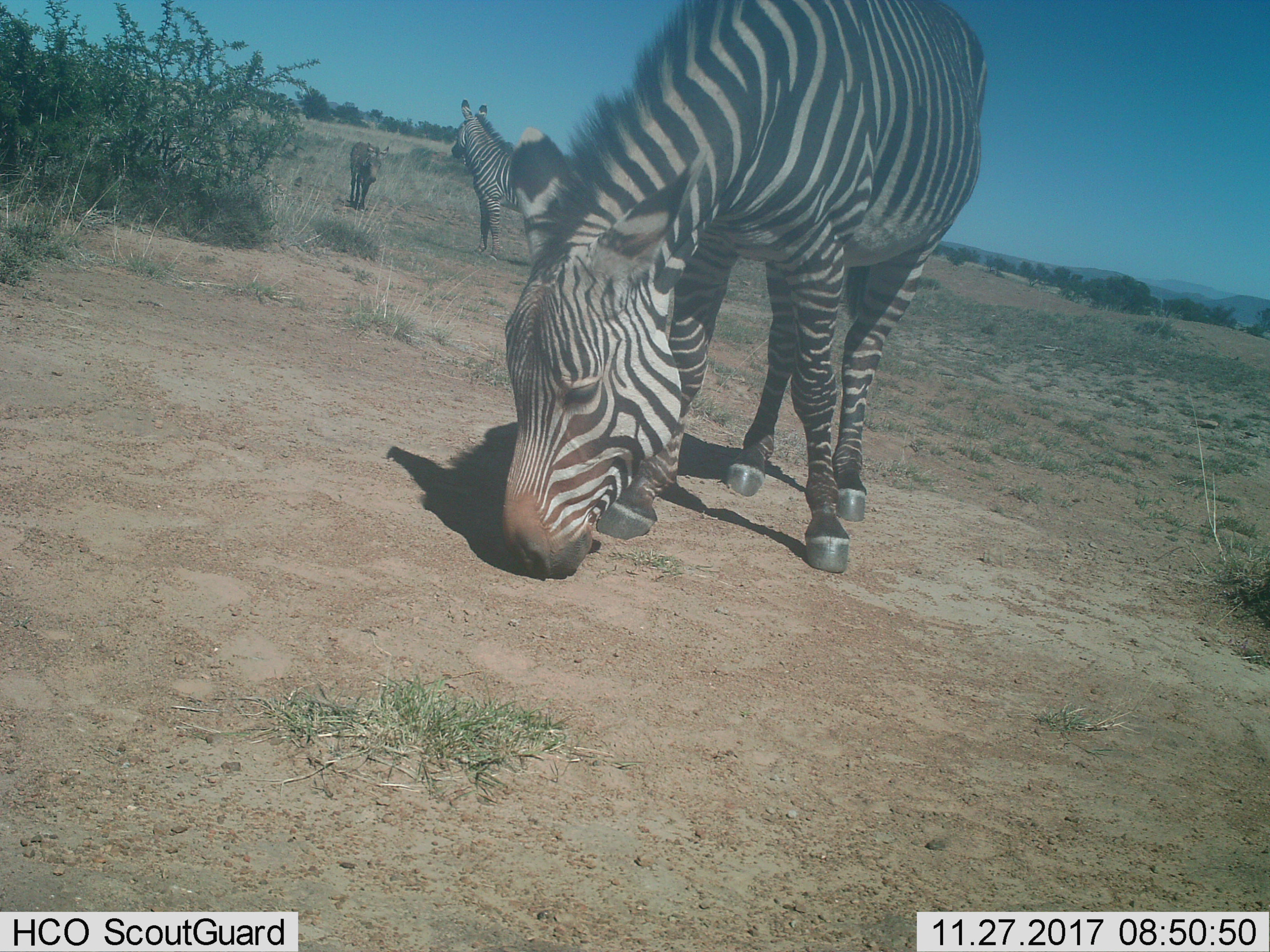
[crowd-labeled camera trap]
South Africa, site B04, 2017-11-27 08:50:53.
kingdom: Animalia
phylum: Chordata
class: Mammalia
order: Perissodactyla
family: Equidae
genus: Equus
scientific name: Equus zebra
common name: mountain zebra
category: zebramountain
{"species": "zebramountain (mountain zebra) (Equus zebra)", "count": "3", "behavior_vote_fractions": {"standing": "86%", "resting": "0%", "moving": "57%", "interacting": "0%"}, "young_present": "43%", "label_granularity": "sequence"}